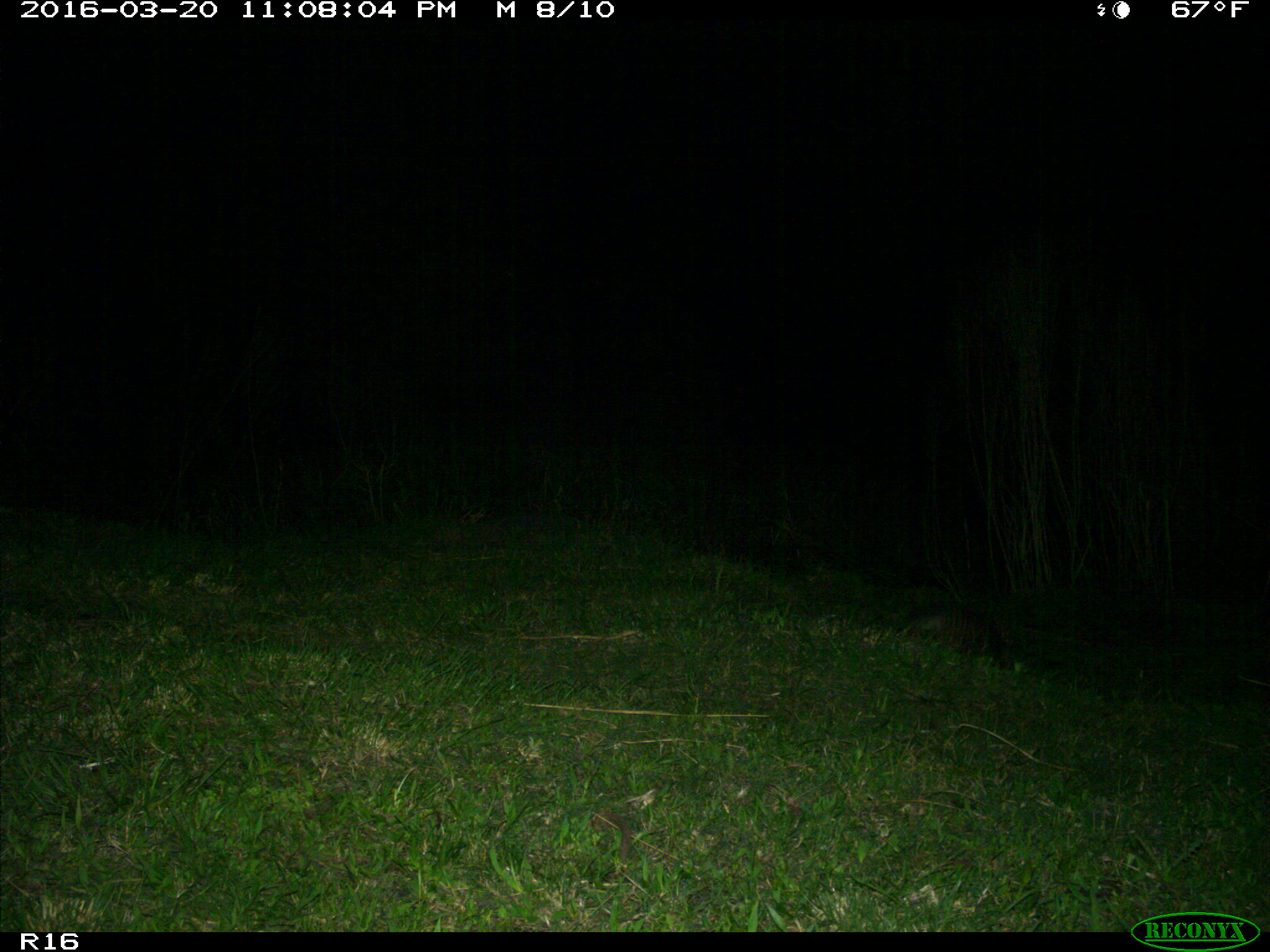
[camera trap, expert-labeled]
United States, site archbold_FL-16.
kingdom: Animalia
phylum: Chordata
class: Mammalia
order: Cingulata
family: Dasypodidae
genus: Dasypus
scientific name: Dasypus novemcinctus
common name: nine-banded armadillo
Dasypus novemcinctus (nine-banded armadillo).